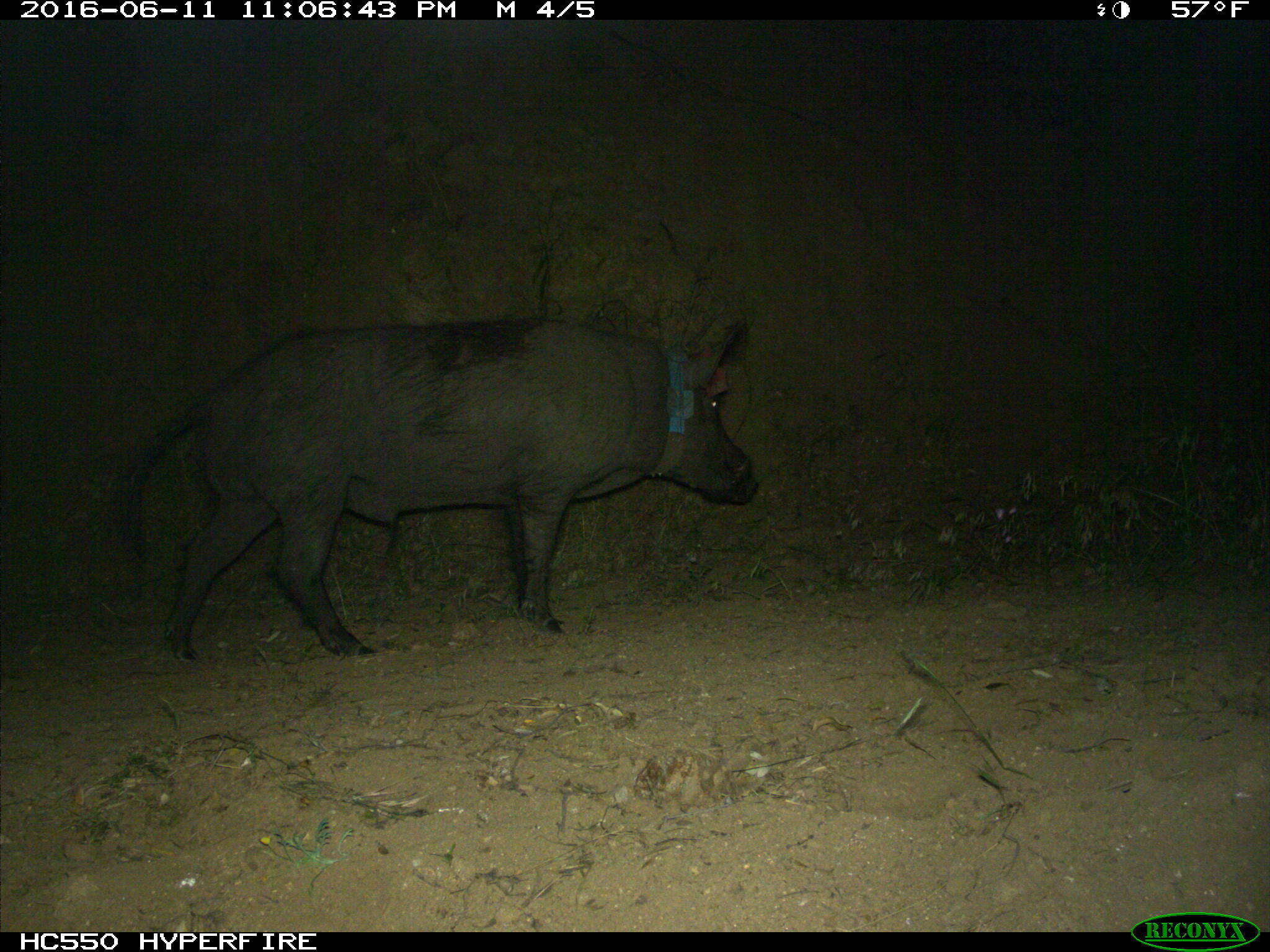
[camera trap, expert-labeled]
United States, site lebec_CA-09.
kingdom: Animalia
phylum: Chordata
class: Mammalia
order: Artiodactyla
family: Suidae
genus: Sus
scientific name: Sus scrofa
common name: wild boar